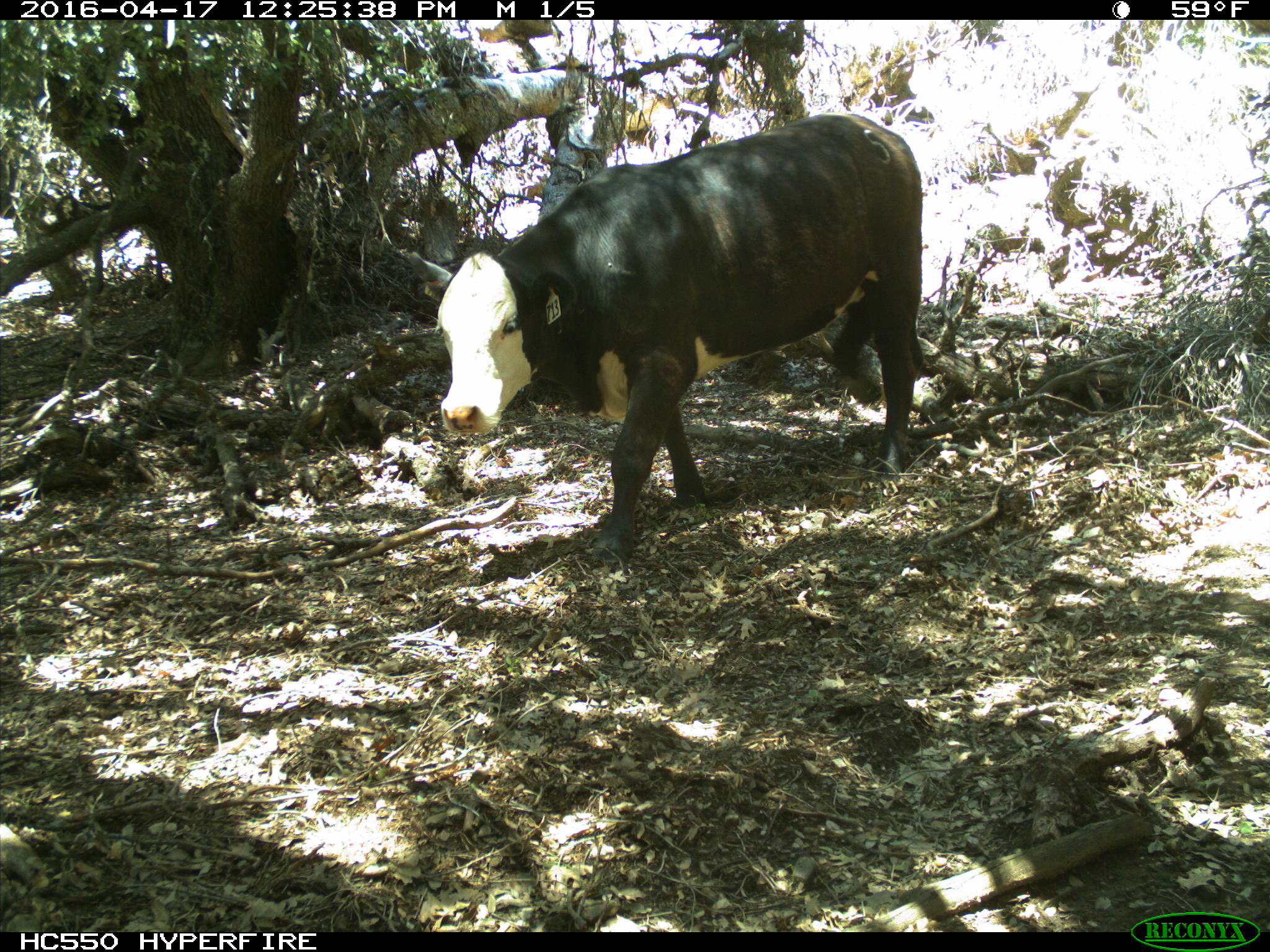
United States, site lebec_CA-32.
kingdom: Animalia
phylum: Chordata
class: Mammalia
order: Artiodactyla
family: Bovidae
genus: Bos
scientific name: Bos taurus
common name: domestic cow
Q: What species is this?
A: Bos taurus (domestic cow).